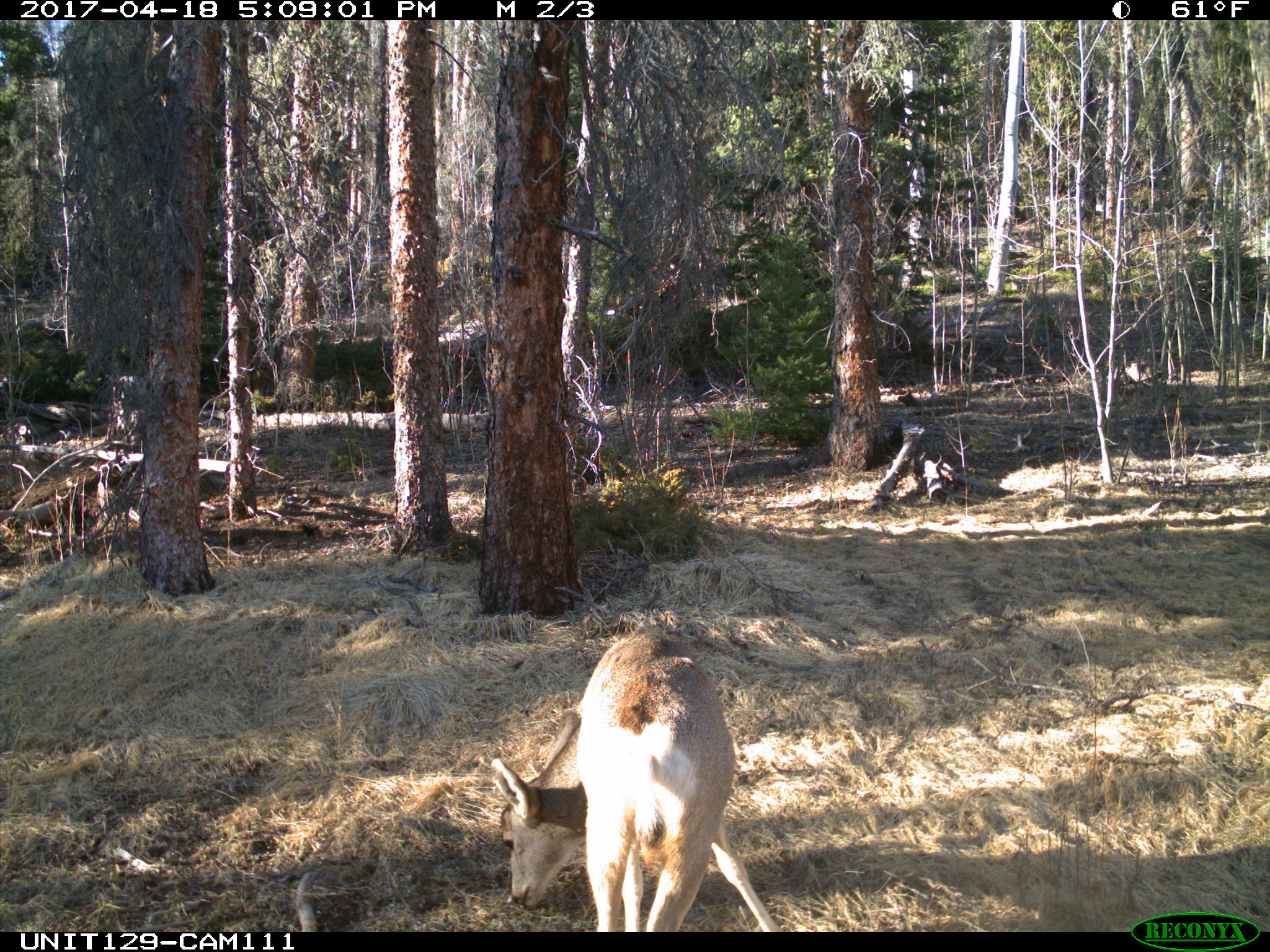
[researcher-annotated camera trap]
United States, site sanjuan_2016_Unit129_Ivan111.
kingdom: Animalia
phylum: Chordata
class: Mammalia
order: Artiodactyla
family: Cervidae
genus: Odocoileus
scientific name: Odocoileus hemionus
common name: mule deer